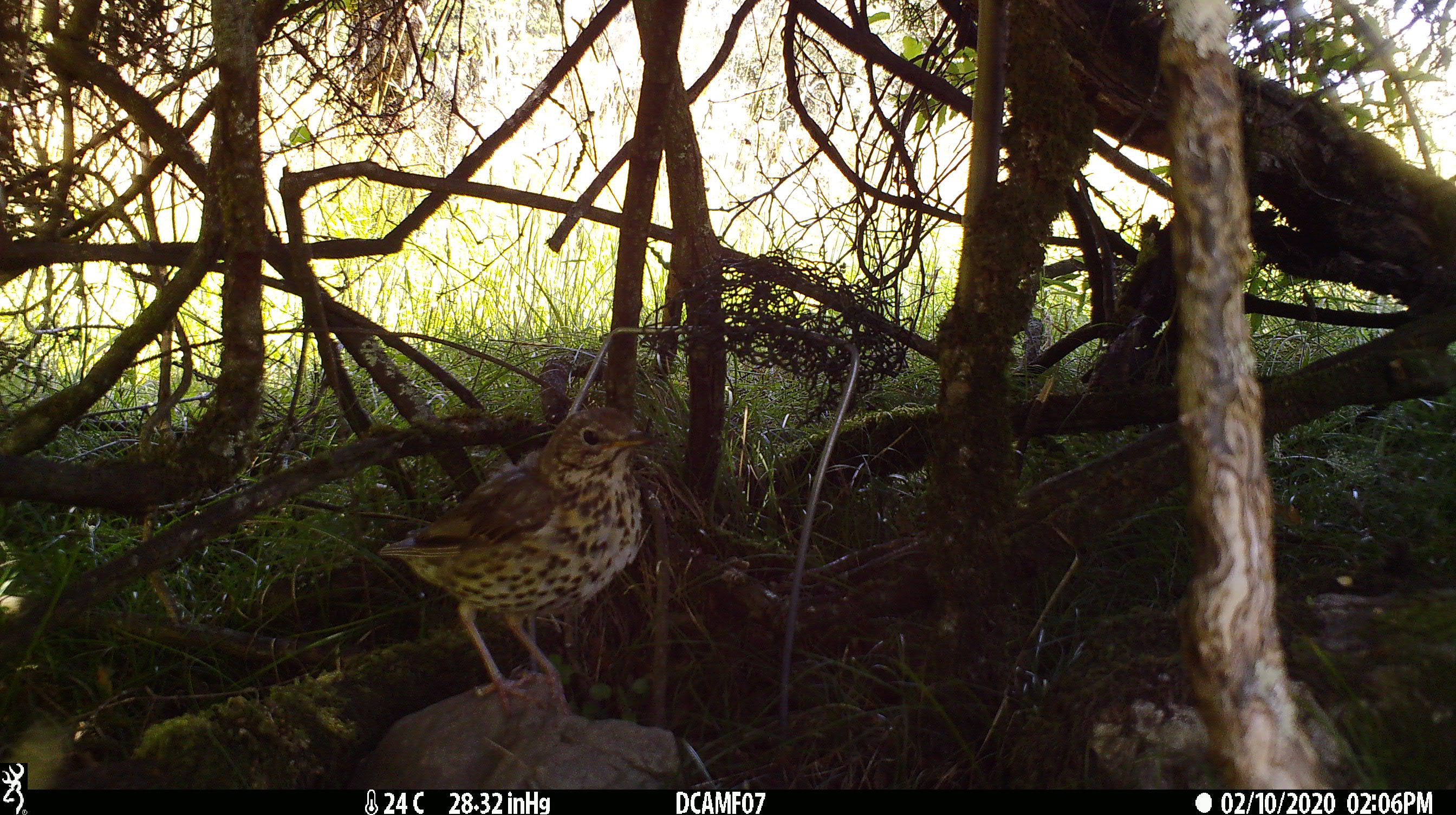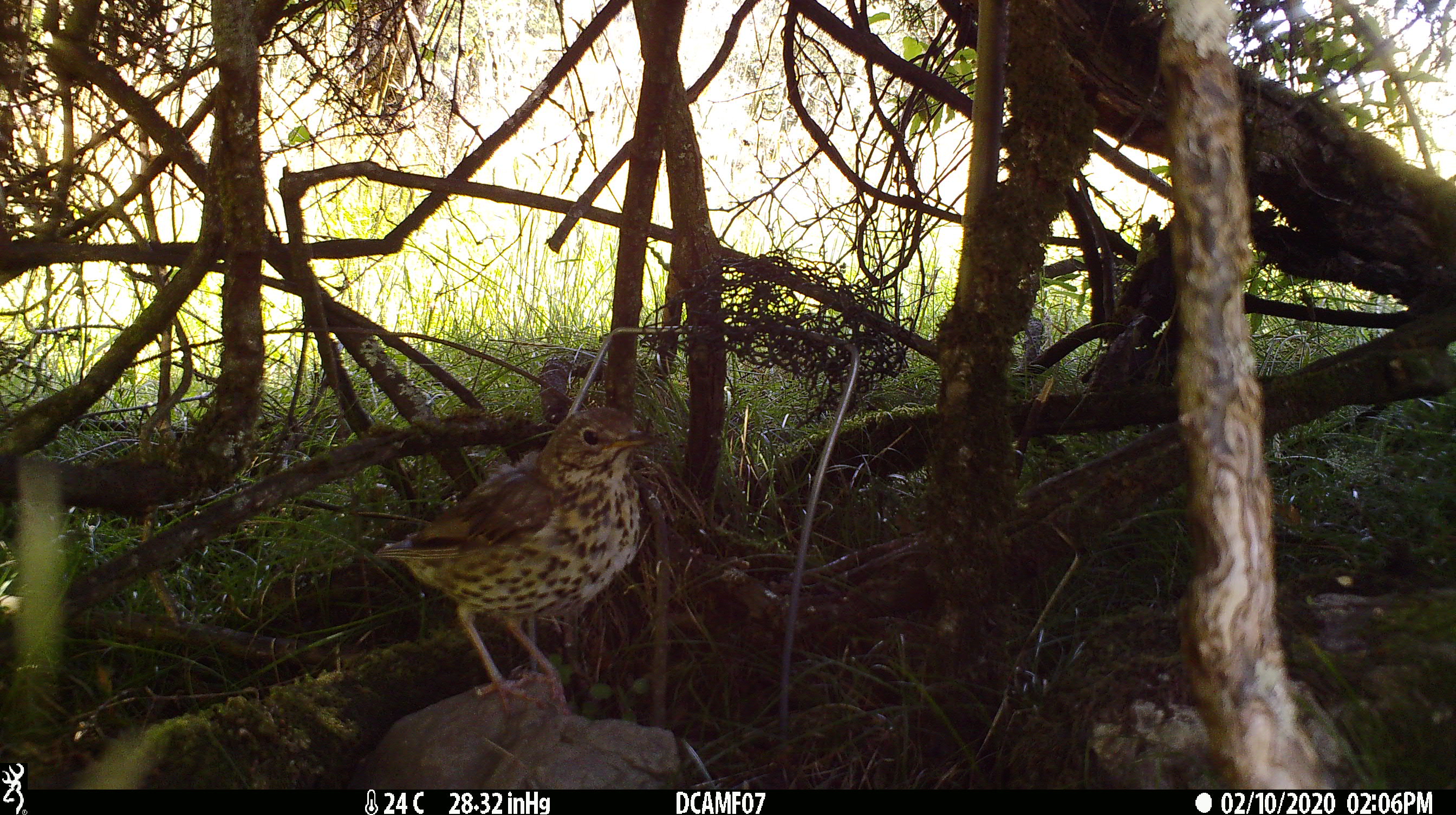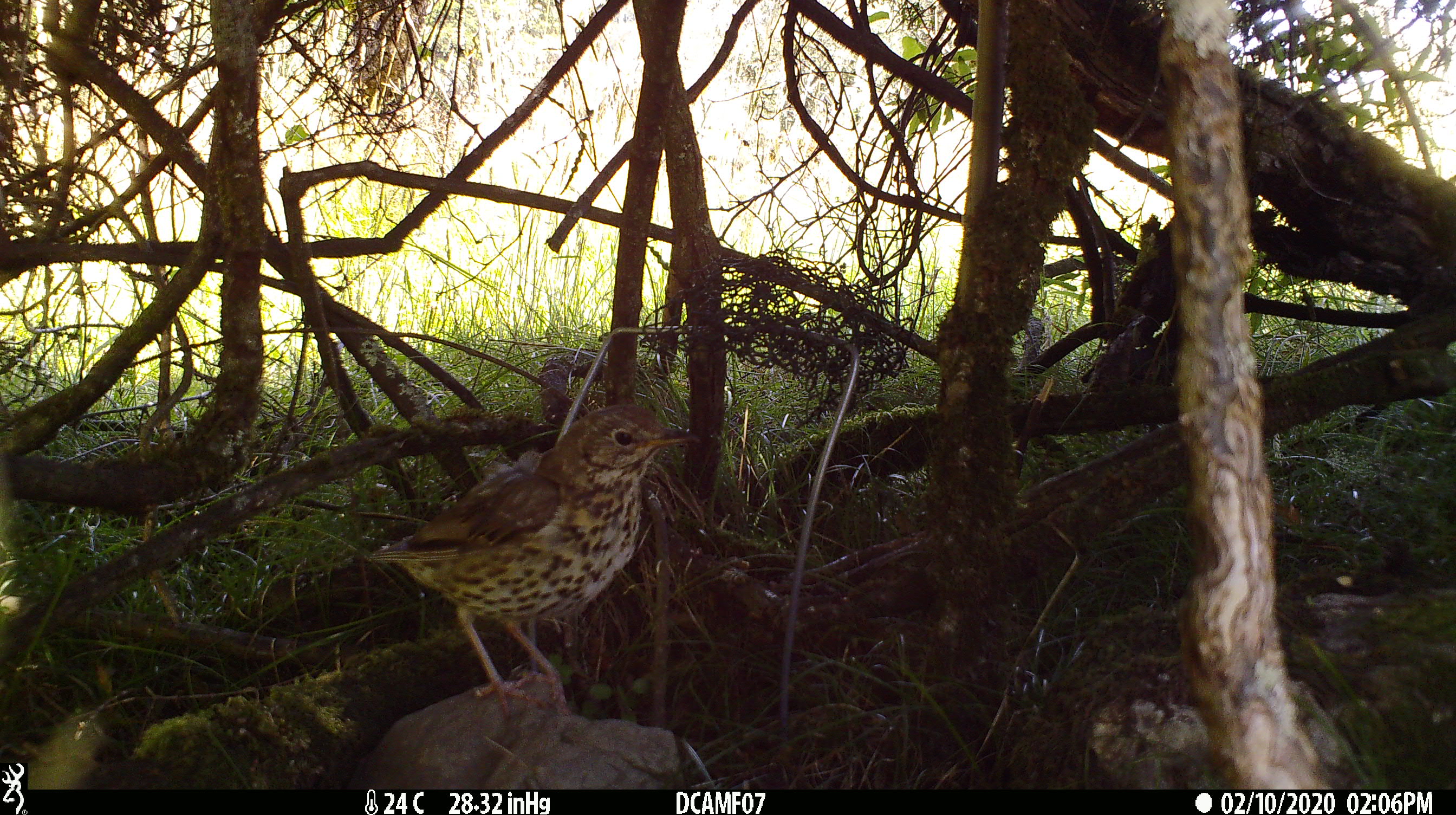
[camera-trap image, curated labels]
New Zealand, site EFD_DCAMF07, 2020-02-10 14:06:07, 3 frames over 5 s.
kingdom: Animalia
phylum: Chordata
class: Aves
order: Passeriformes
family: Turdidae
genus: Turdus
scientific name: Turdus philomelos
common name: song thrush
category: thrush